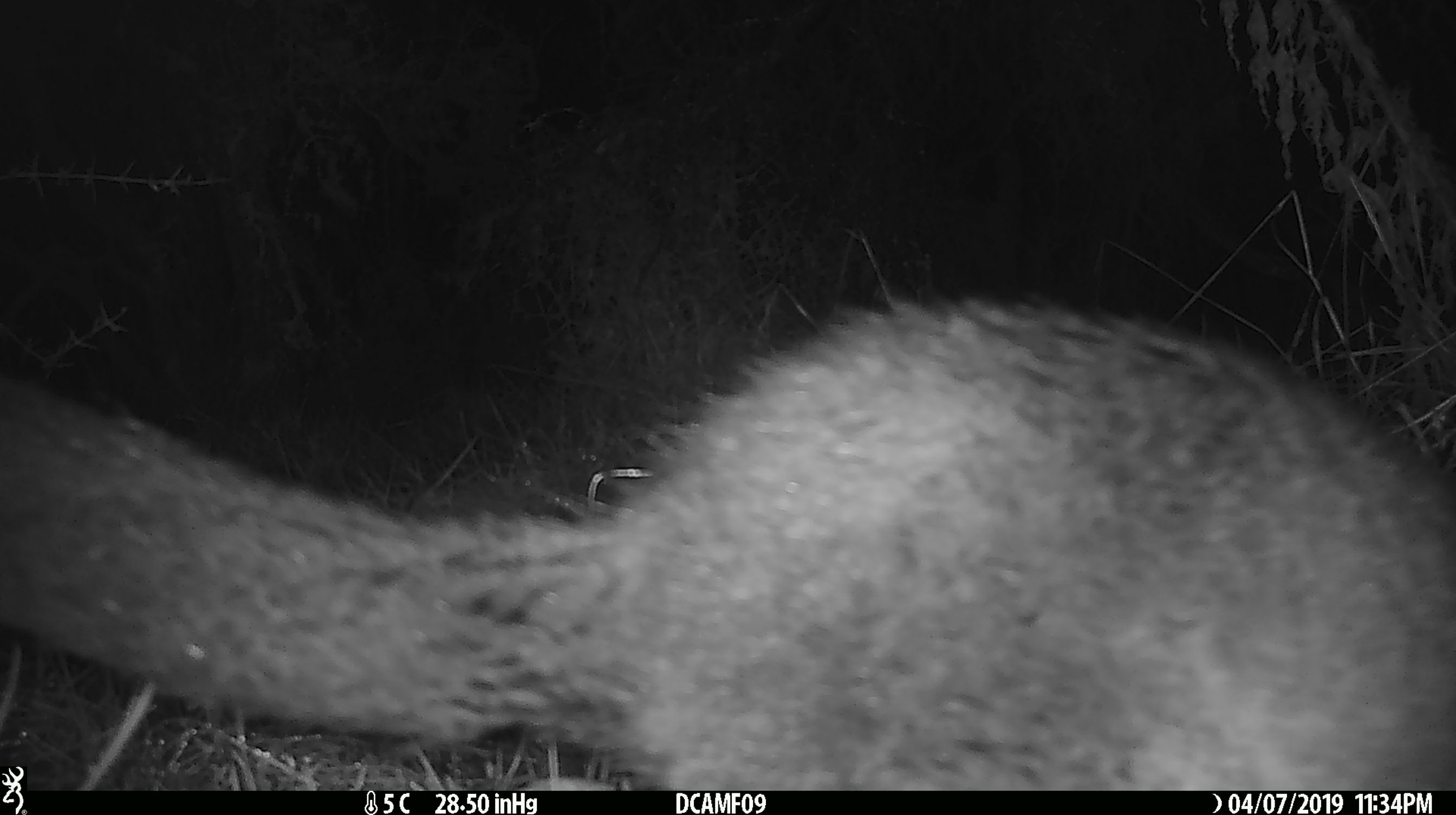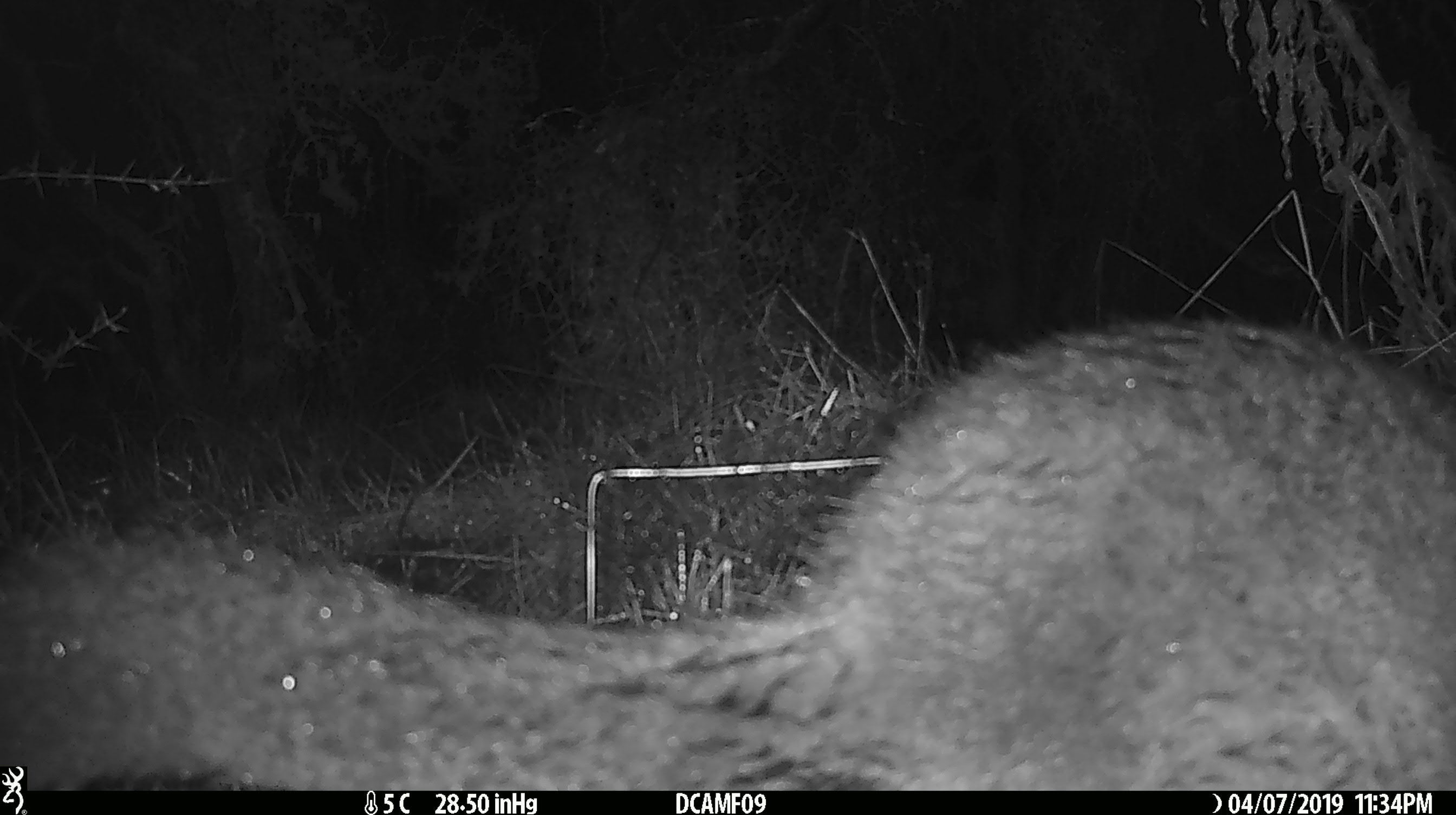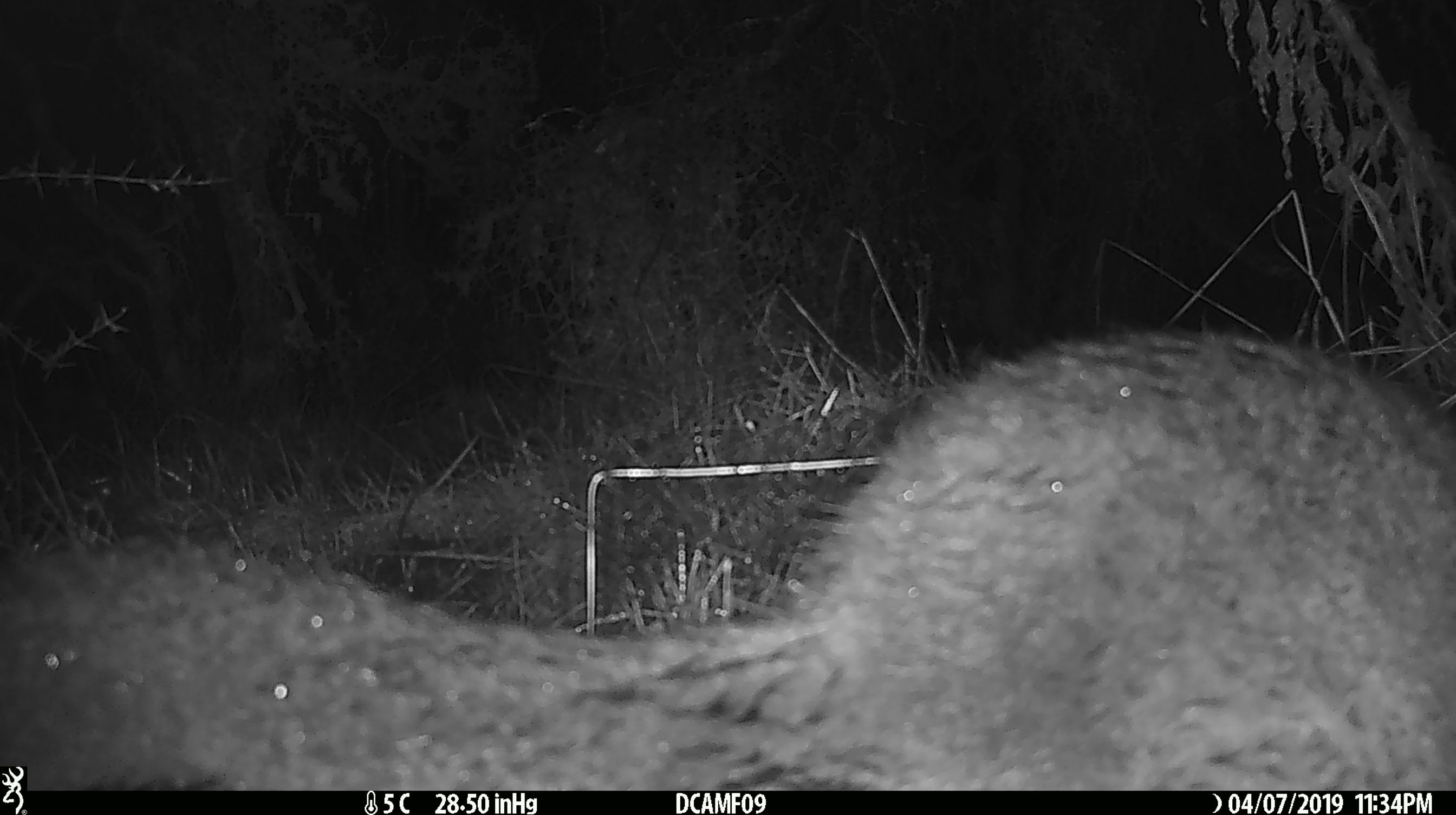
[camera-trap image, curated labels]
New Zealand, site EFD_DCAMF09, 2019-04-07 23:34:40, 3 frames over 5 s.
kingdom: Animalia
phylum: Chordata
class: Mammalia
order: Diprotodontia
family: Phalangeridae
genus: Trichosurus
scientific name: Trichosurus vulpecula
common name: common brushtail possum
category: possum